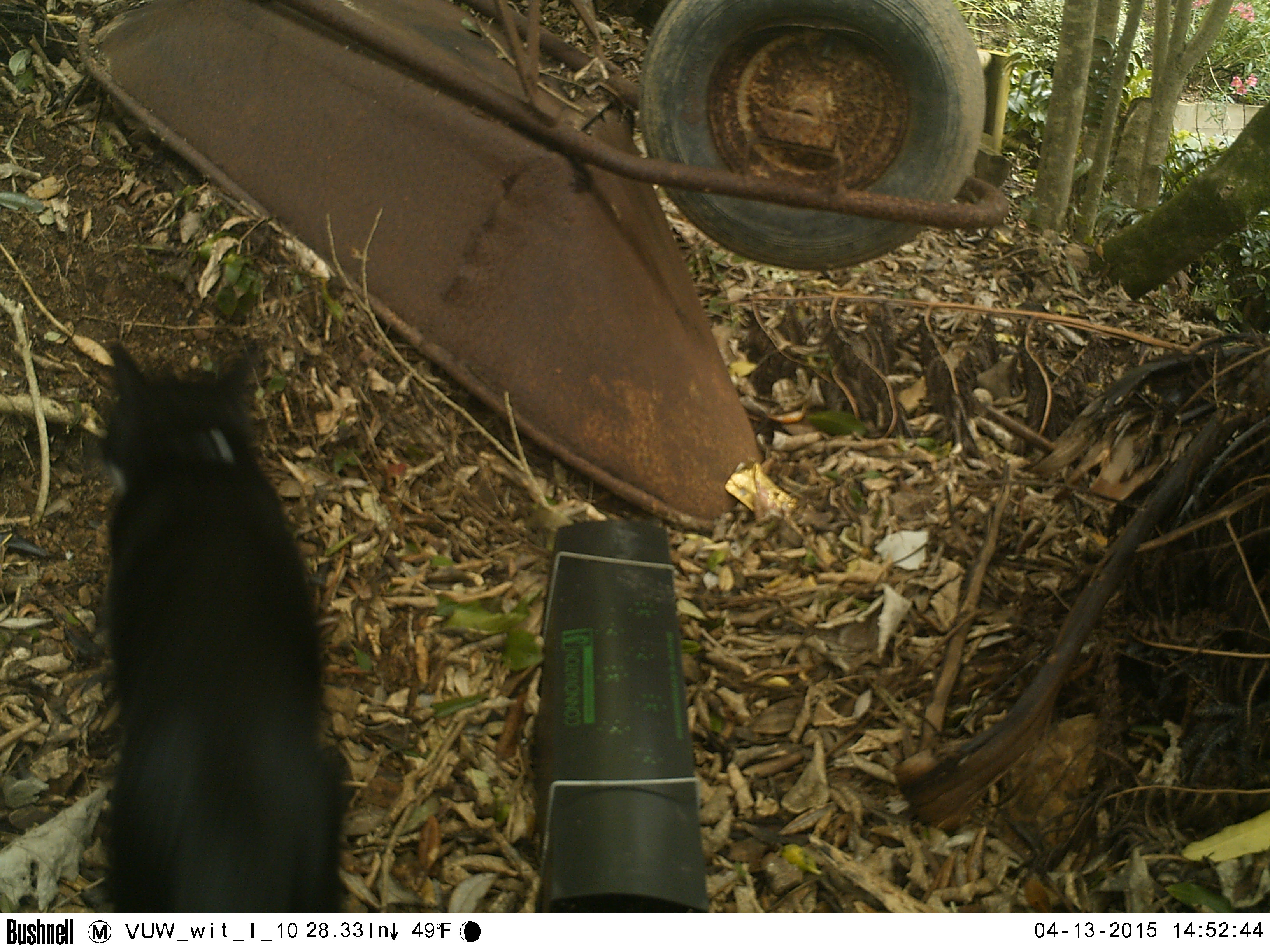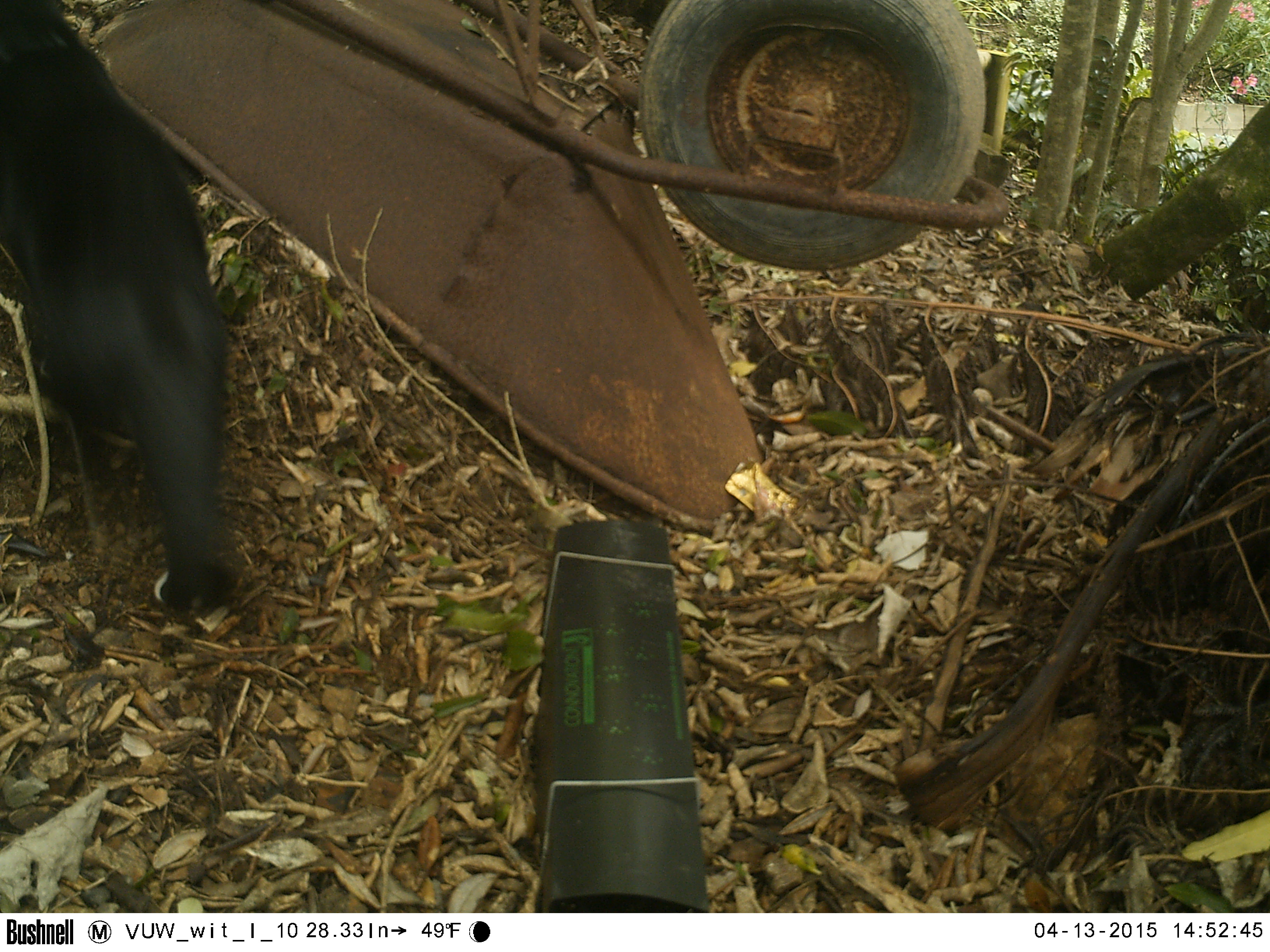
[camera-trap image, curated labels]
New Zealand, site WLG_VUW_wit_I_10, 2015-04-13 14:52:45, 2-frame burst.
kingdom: Animalia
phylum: Chordata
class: Mammalia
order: Carnivora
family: Felidae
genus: Felis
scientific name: Felis catus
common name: domestic cat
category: cat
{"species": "cat (domestic cat) (Felis catus)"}